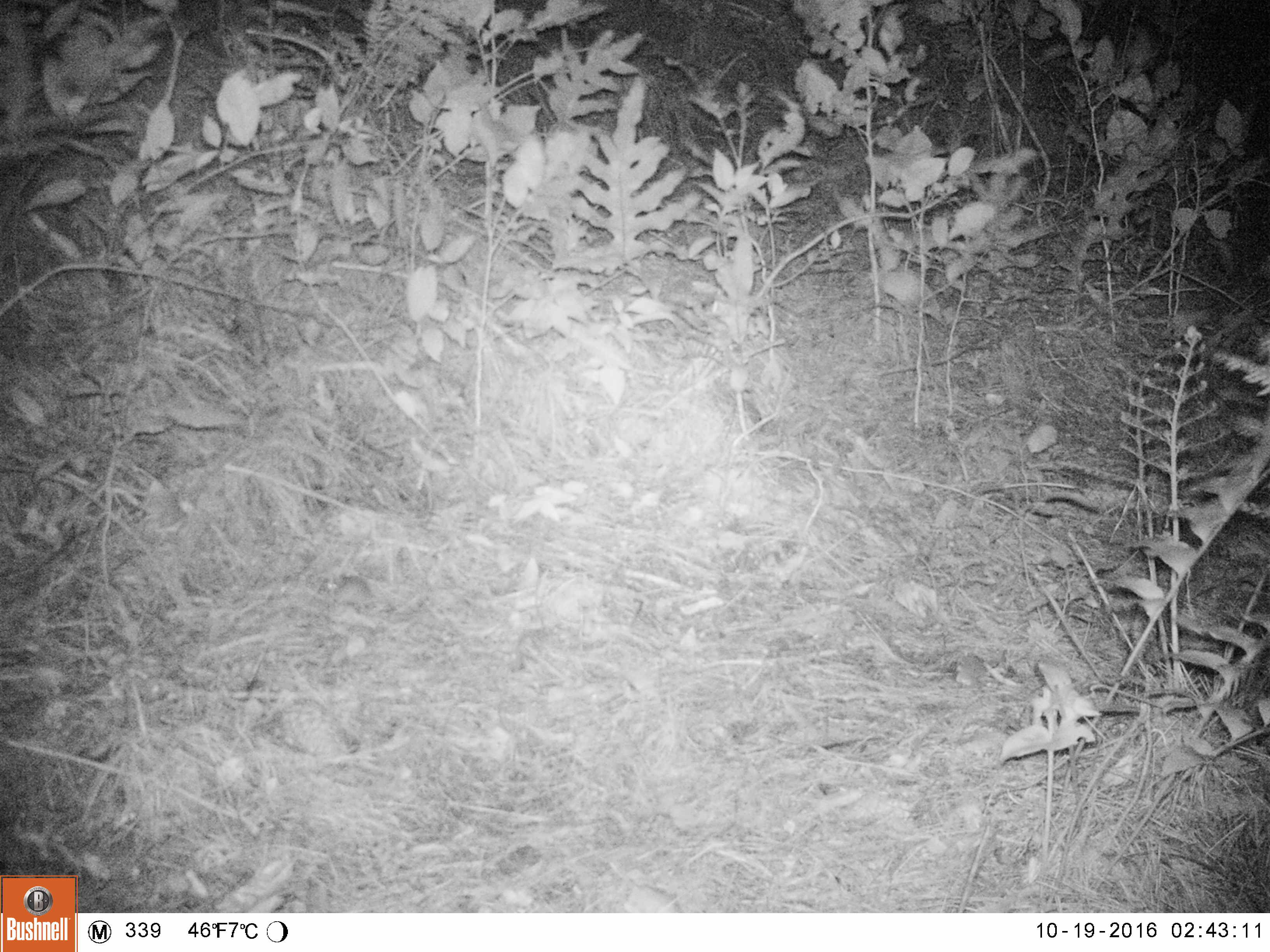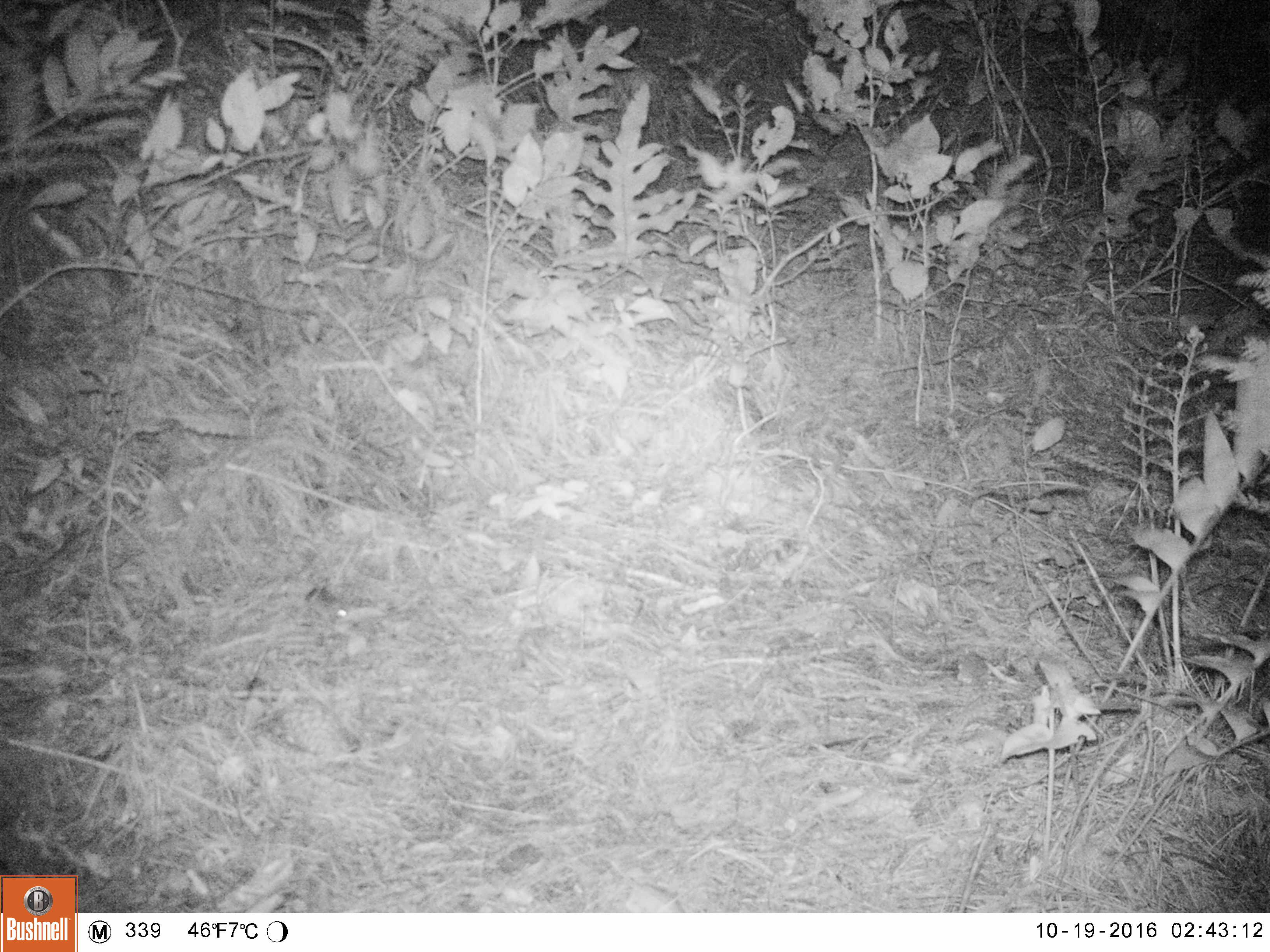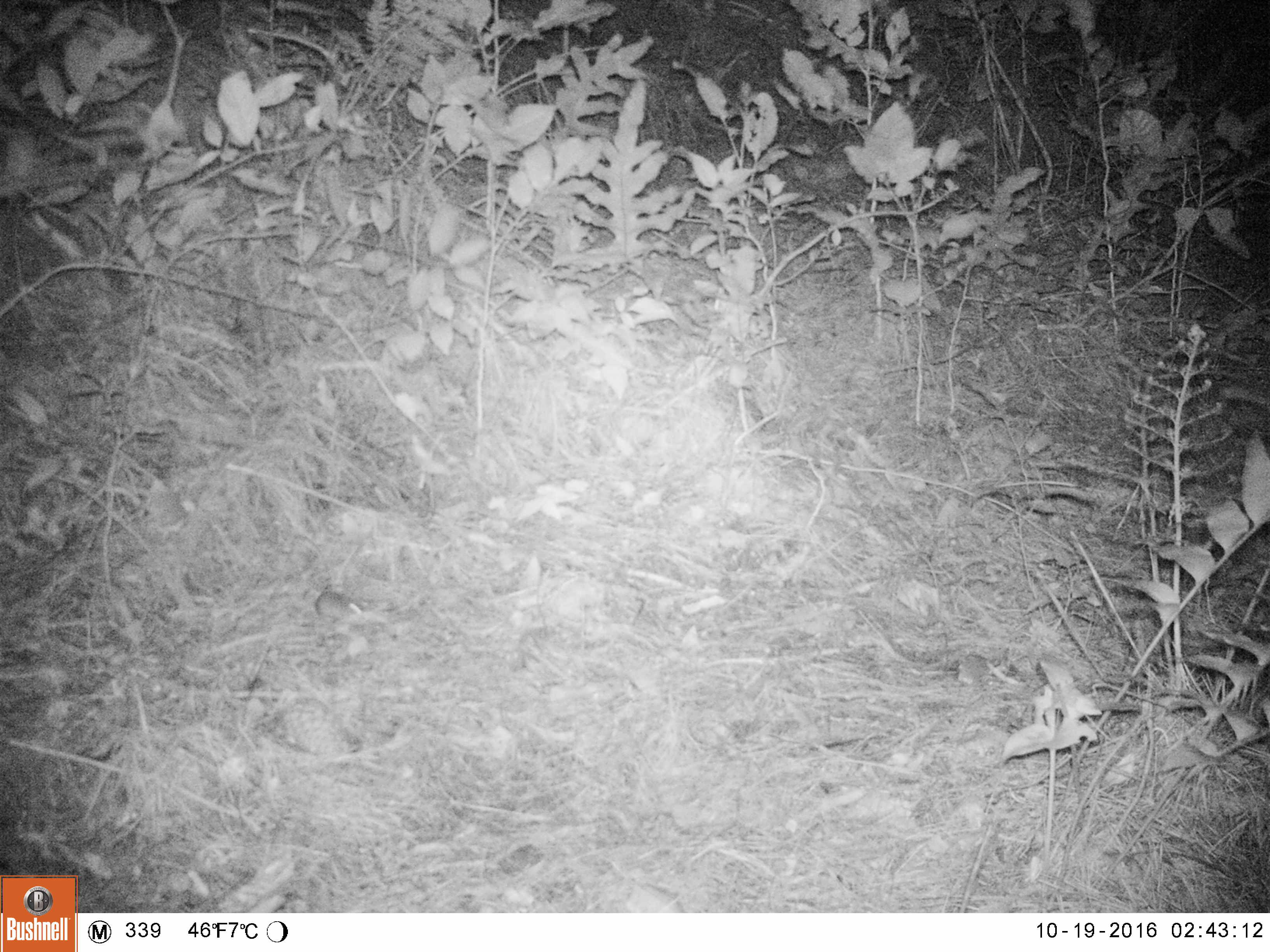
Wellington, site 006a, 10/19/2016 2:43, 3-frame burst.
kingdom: Animalia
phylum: Chordata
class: Mammalia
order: Rodentia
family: Muridae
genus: Mus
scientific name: Mus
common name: mouse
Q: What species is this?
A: Mouse (Mus).